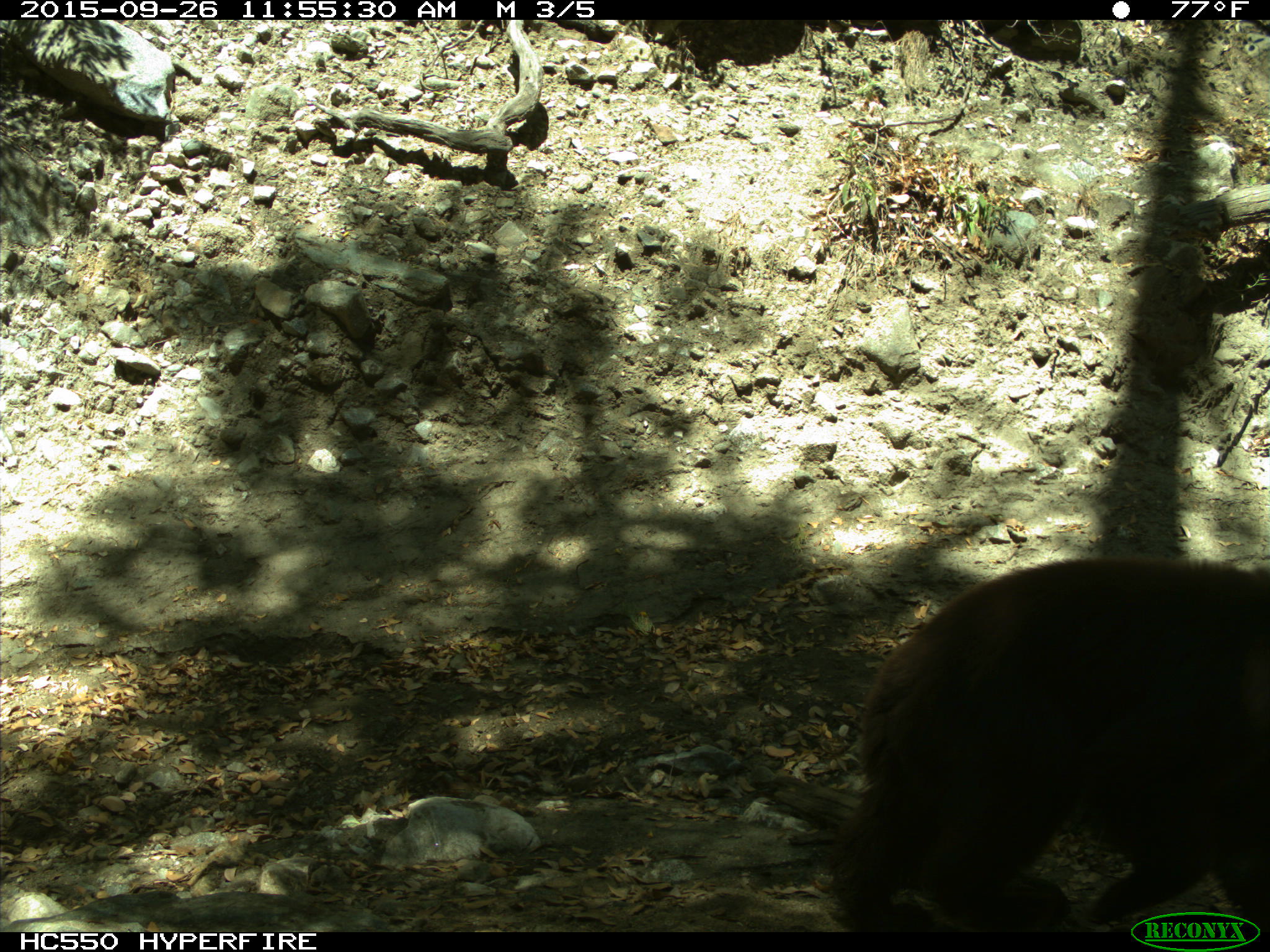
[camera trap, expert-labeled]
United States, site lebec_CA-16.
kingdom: Animalia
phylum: Chordata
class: Mammalia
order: Carnivora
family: Ursidae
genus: Ursus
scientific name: Ursus americanus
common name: american black bear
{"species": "Ursus americanus (american black bear)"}